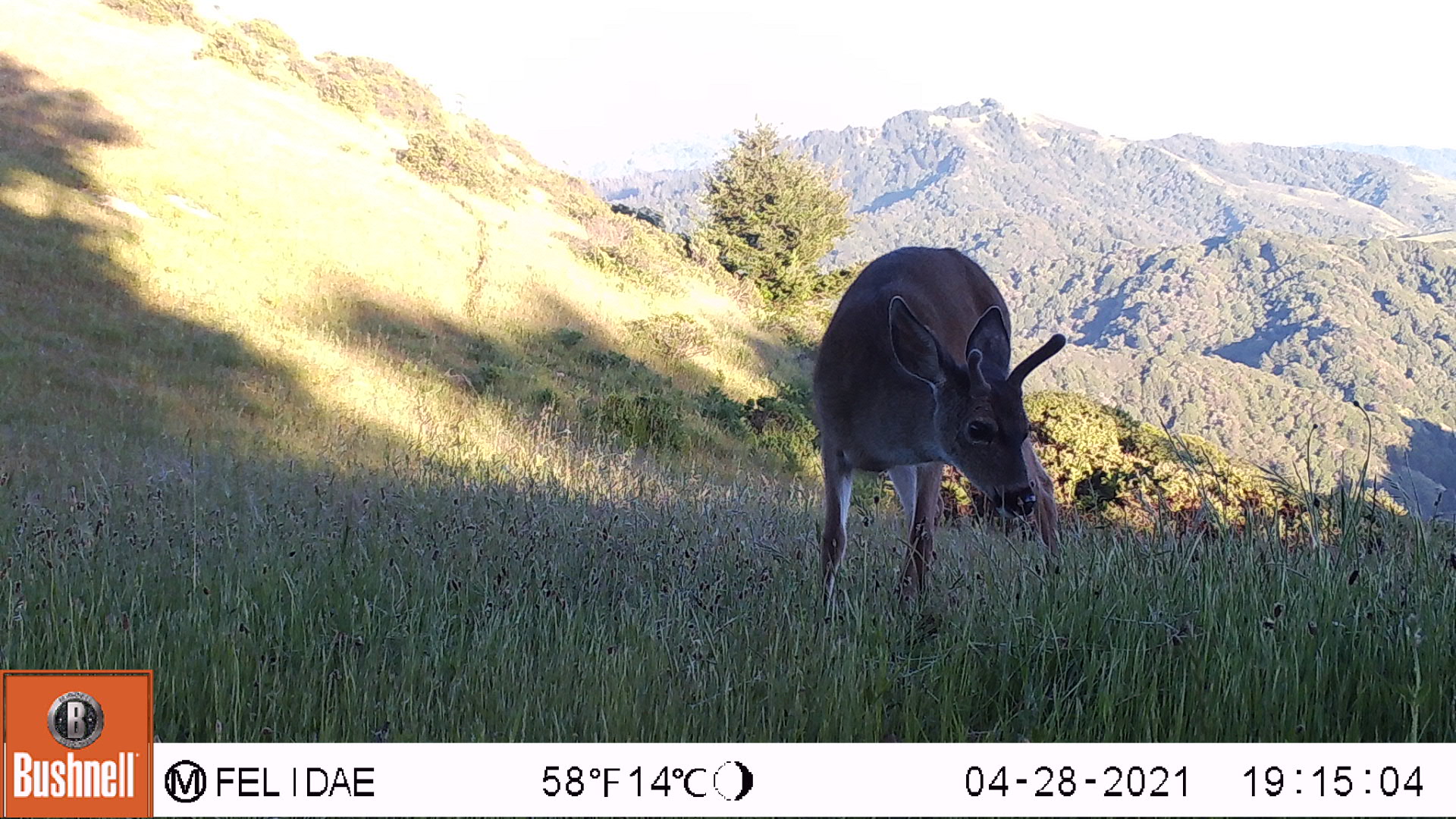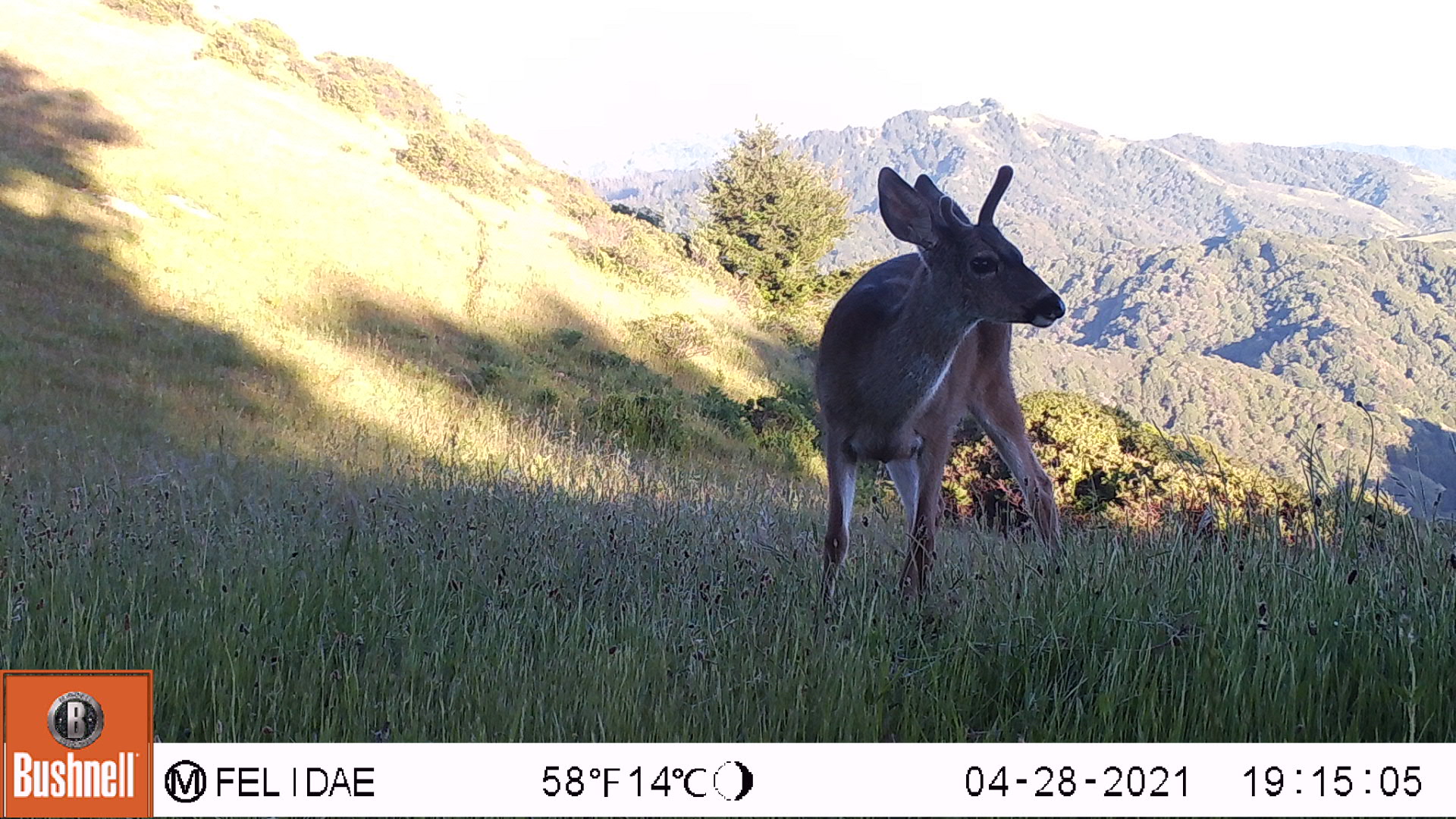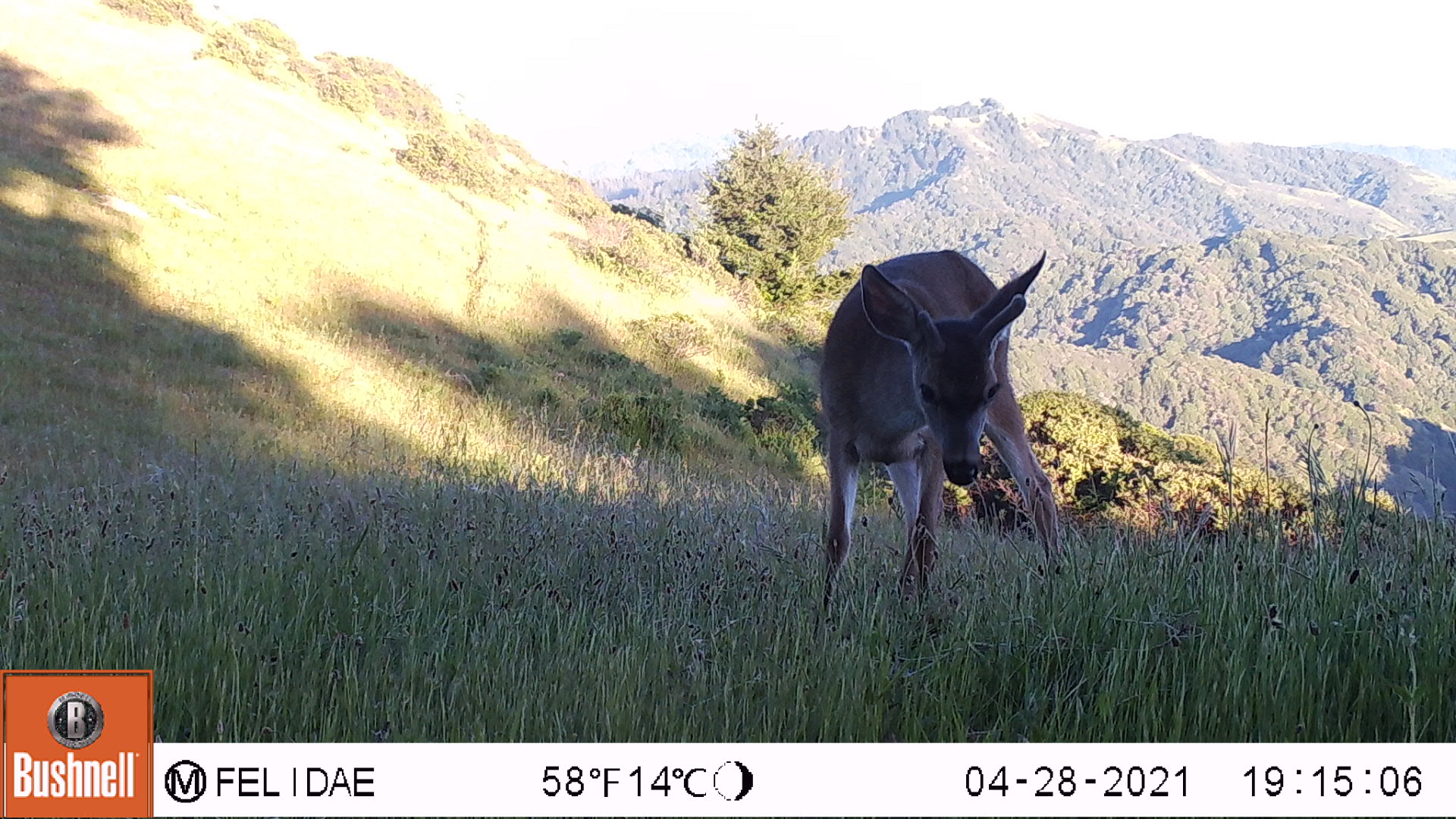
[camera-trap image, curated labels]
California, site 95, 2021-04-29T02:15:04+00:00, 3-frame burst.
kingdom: Animalia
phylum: Chordata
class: Mammalia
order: Artiodactyla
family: Cervidae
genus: Odocoileus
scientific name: Odocoileus hemionus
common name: mule deer